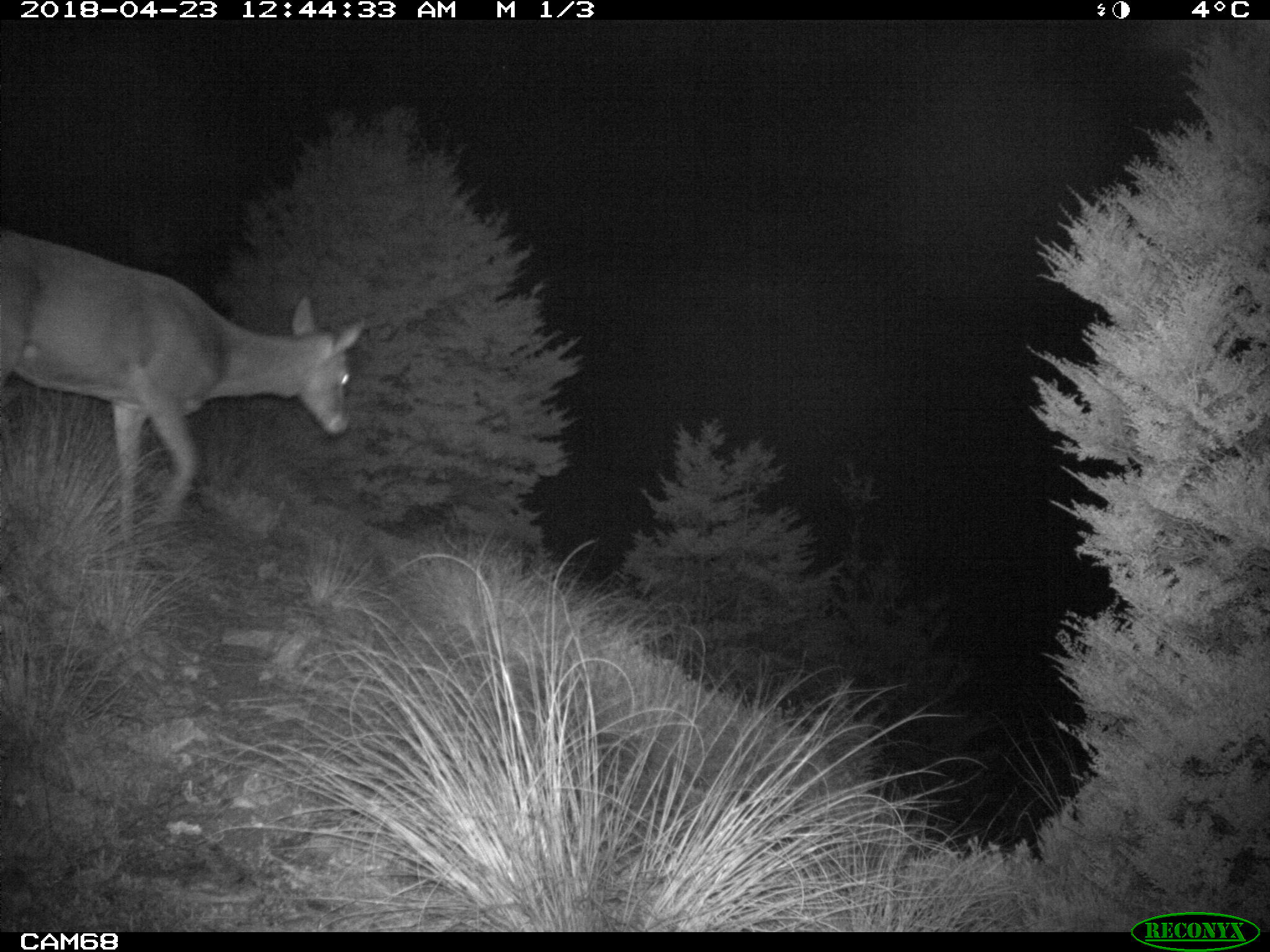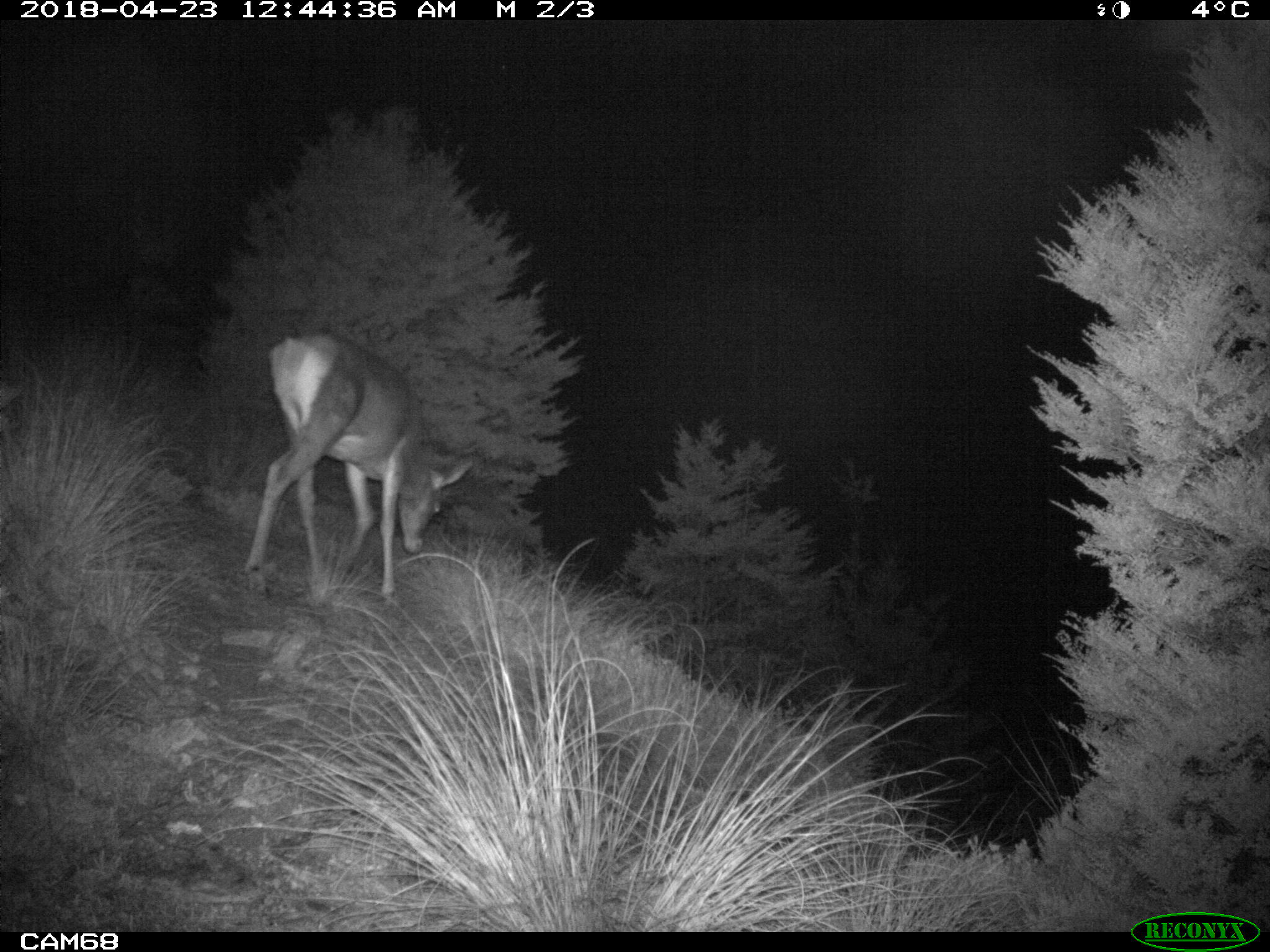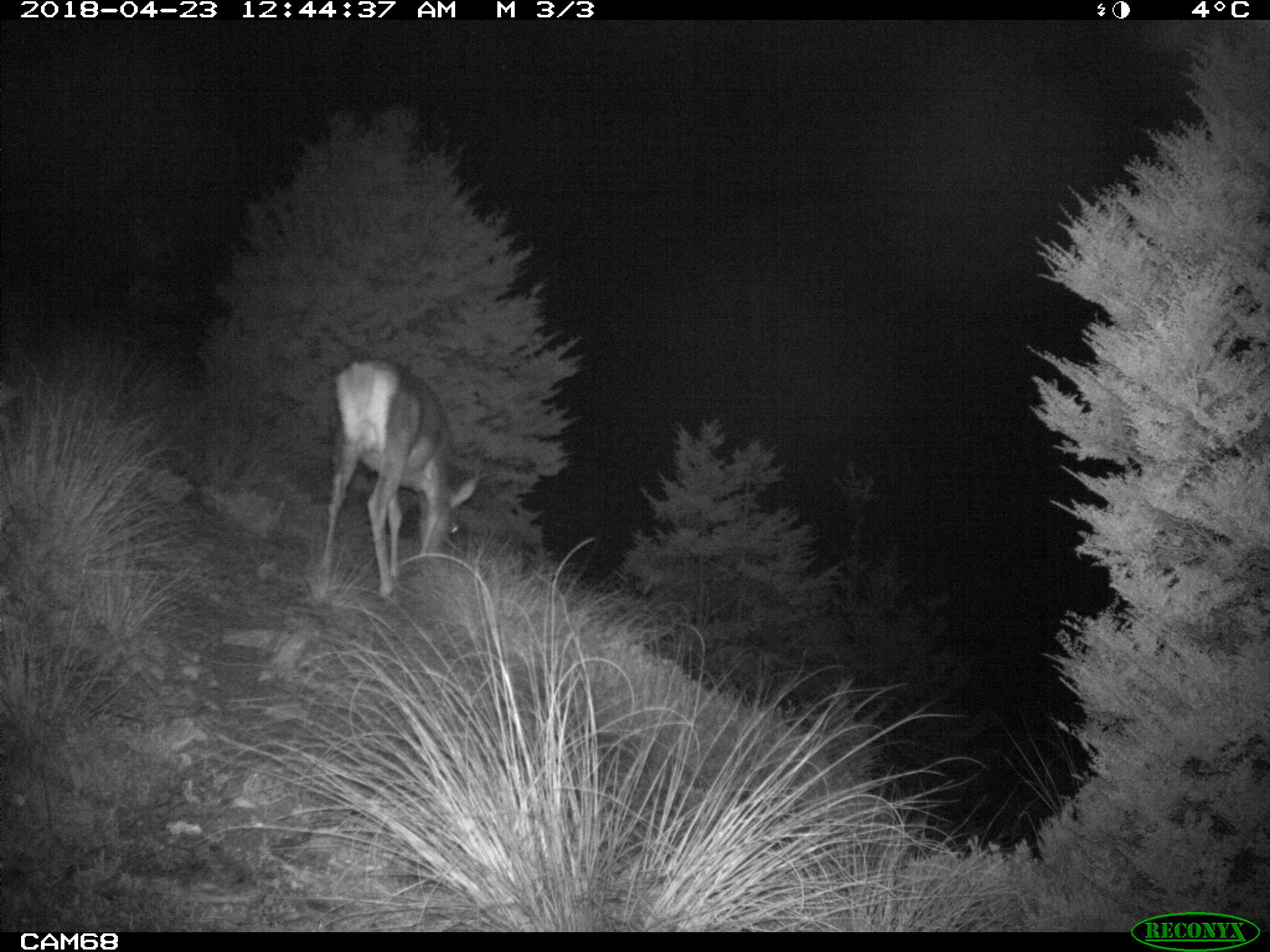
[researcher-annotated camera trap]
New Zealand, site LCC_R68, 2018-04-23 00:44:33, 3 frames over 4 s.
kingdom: Animalia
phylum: Chordata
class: Mammalia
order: Artiodactyla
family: Cervidae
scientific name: Cervidae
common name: deer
Deer (Cervidae).